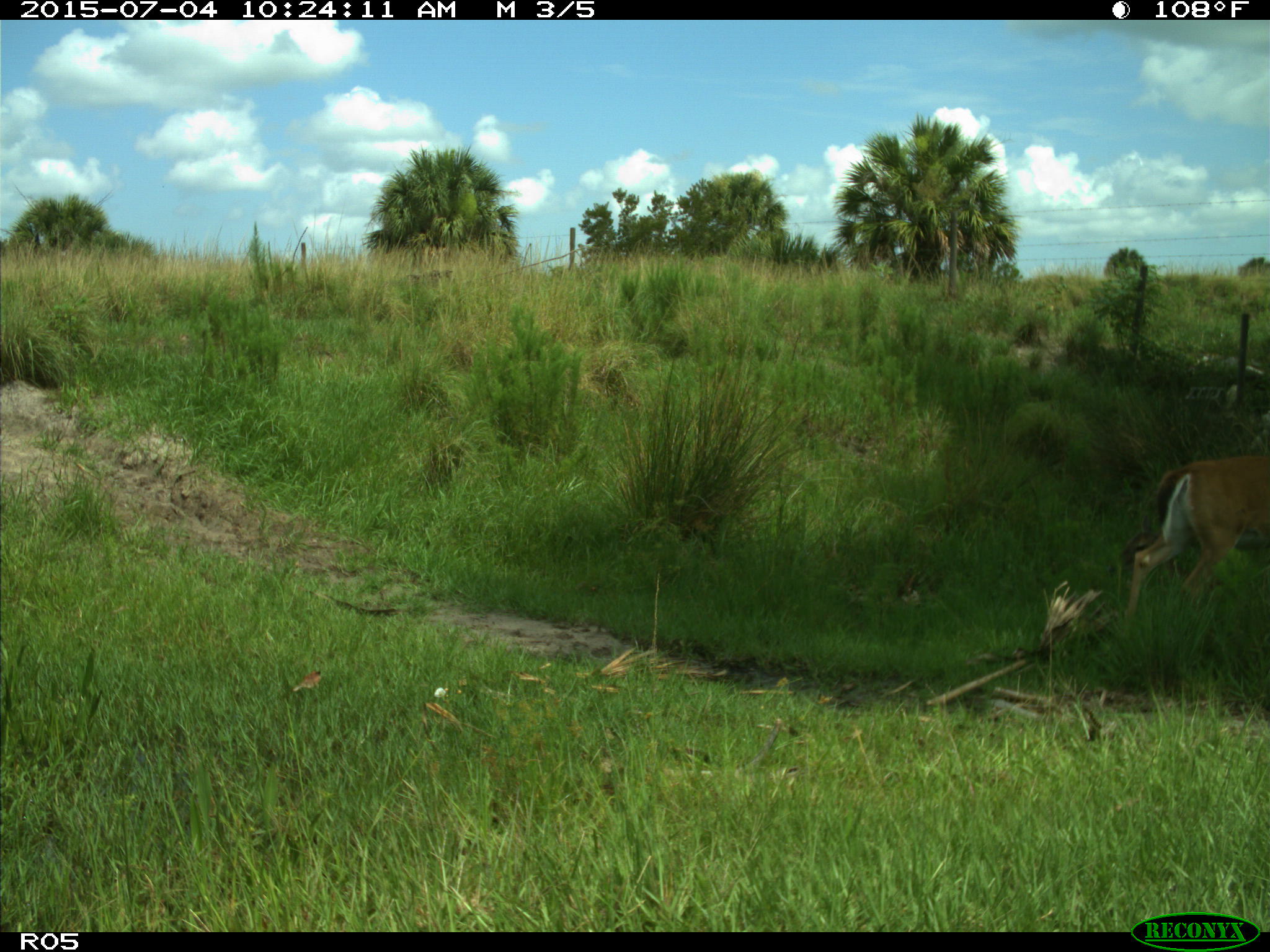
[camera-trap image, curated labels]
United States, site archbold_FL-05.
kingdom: Animalia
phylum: Chordata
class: Mammalia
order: Artiodactyla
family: Cervidae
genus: Odocoileus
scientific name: Odocoileus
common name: deer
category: unidentified deer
Unidentified deer (deer) (Odocoileus).